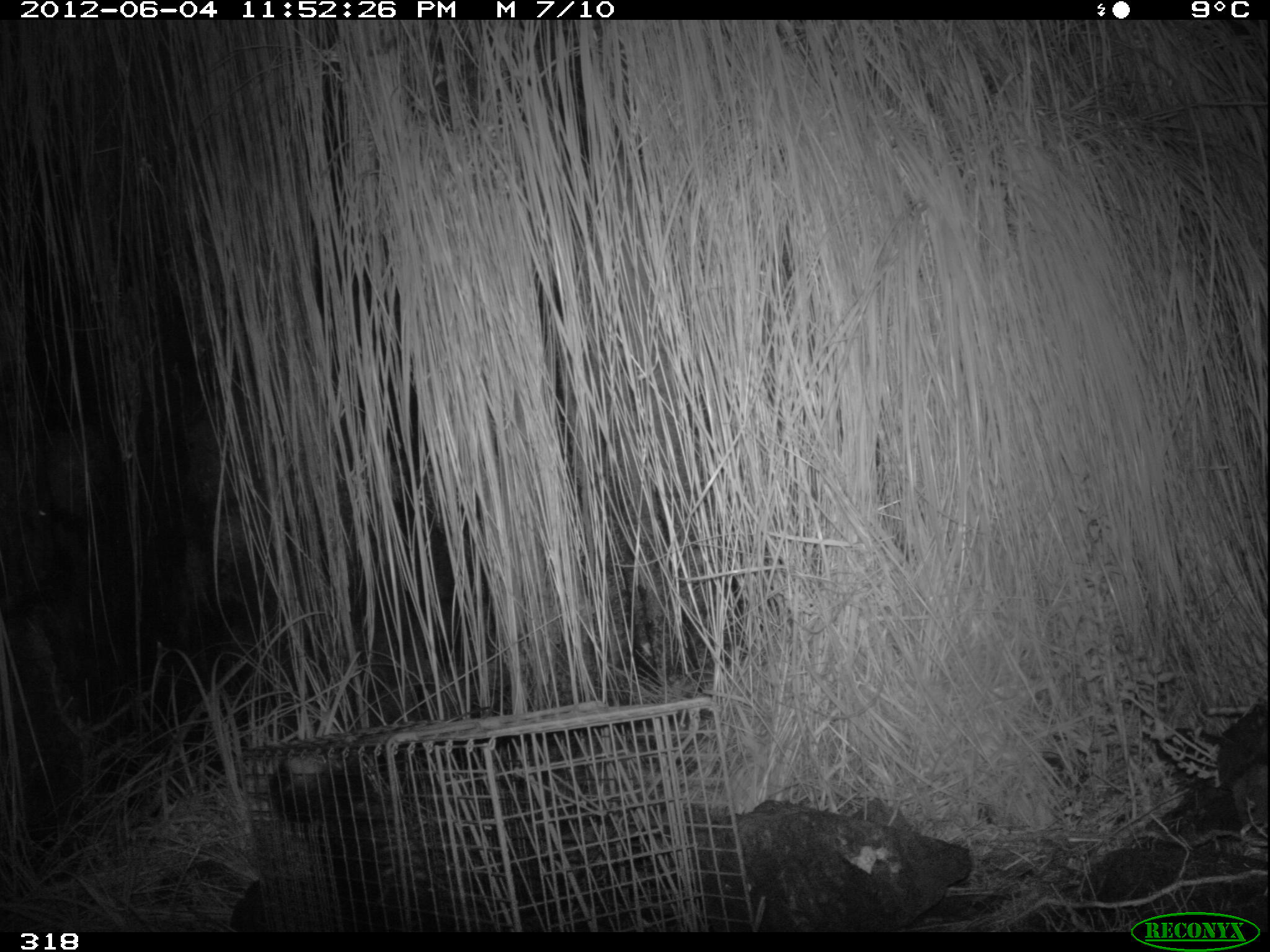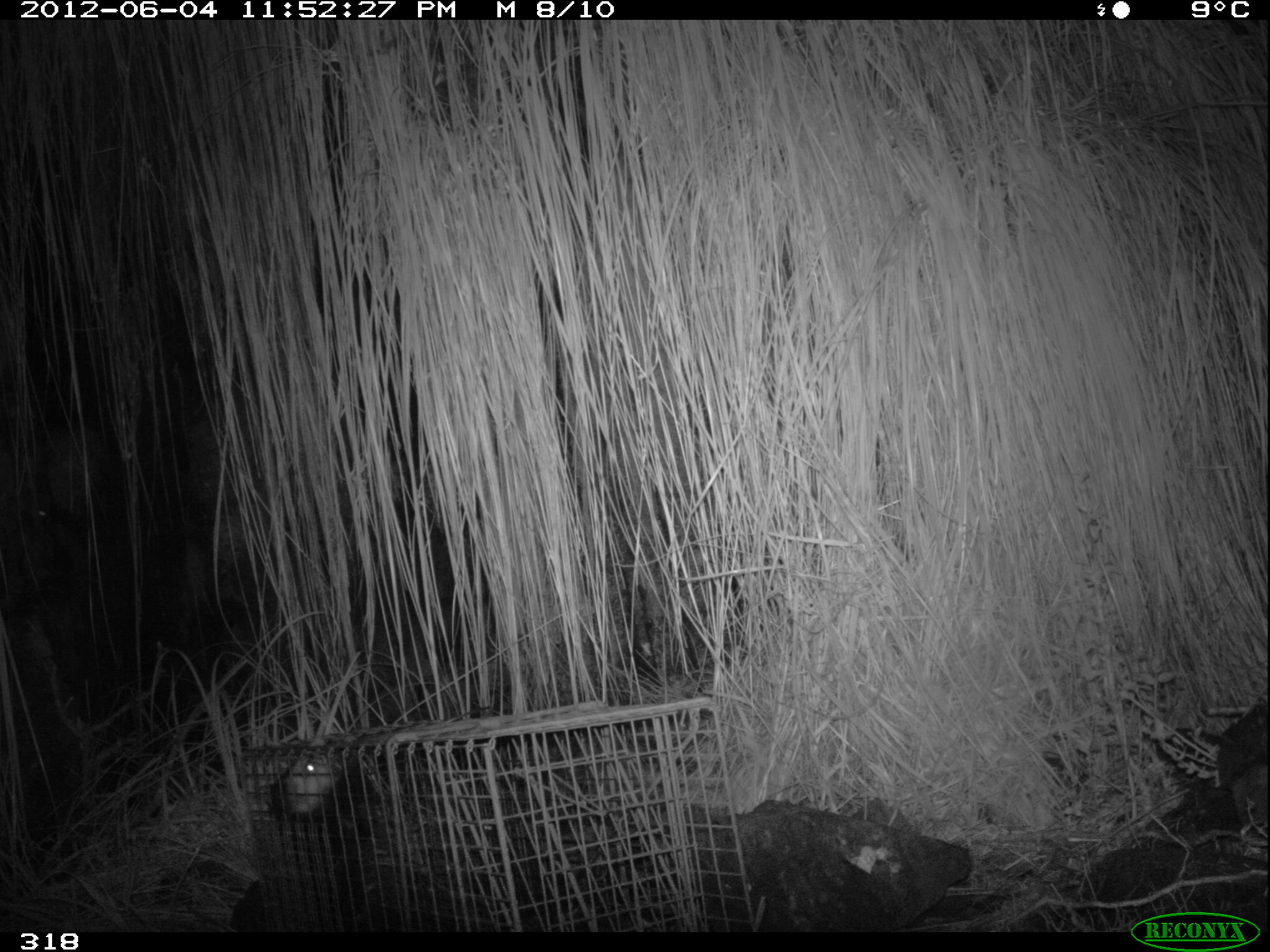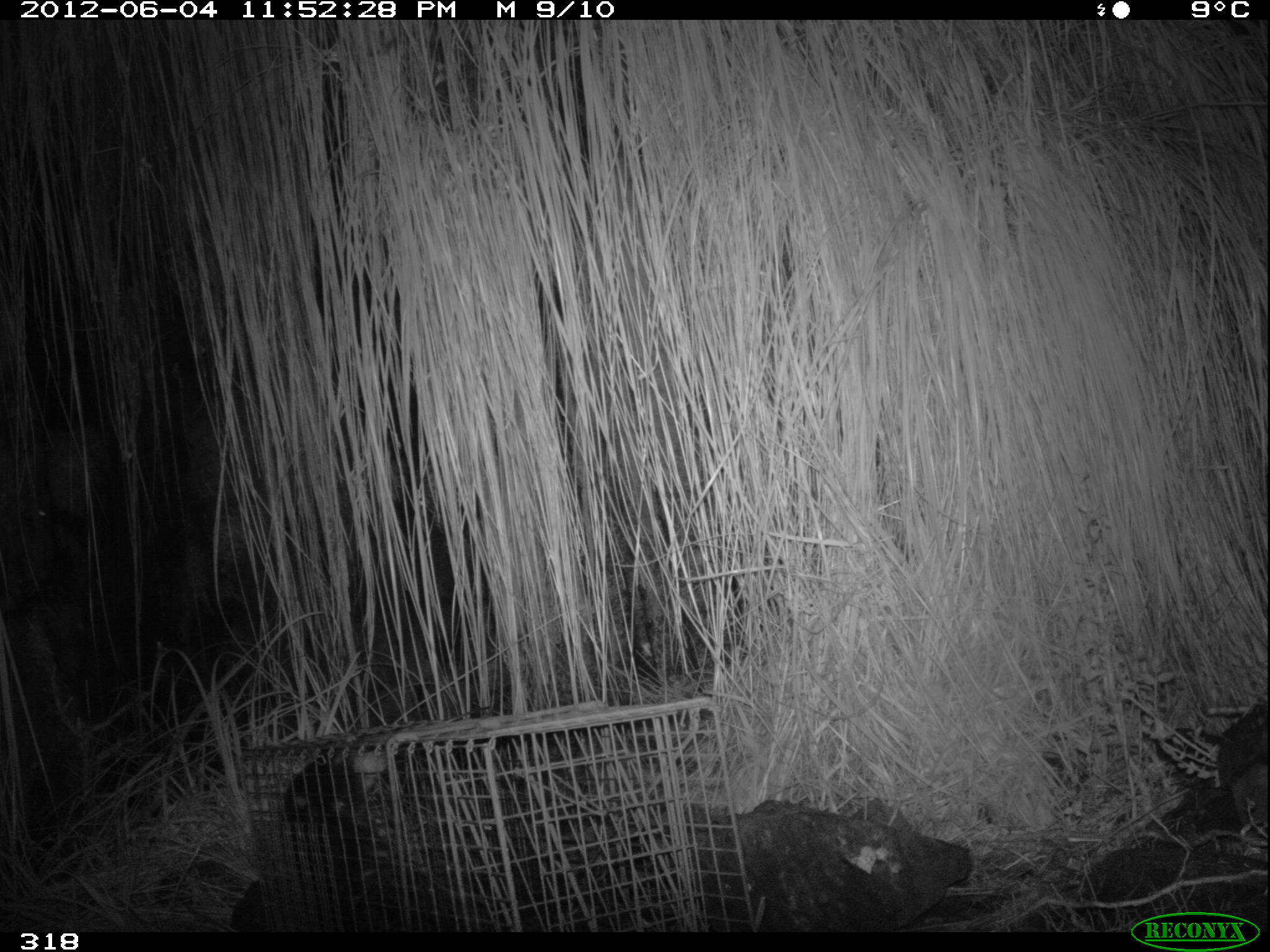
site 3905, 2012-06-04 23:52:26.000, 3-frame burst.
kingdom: Animalia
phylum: Chordata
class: Mammalia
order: Didelphimorphia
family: Didelphidae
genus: Didelphis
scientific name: Didelphis pernigra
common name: andean white-eared opossum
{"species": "Didelphis pernigra (andean white-eared opossum)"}